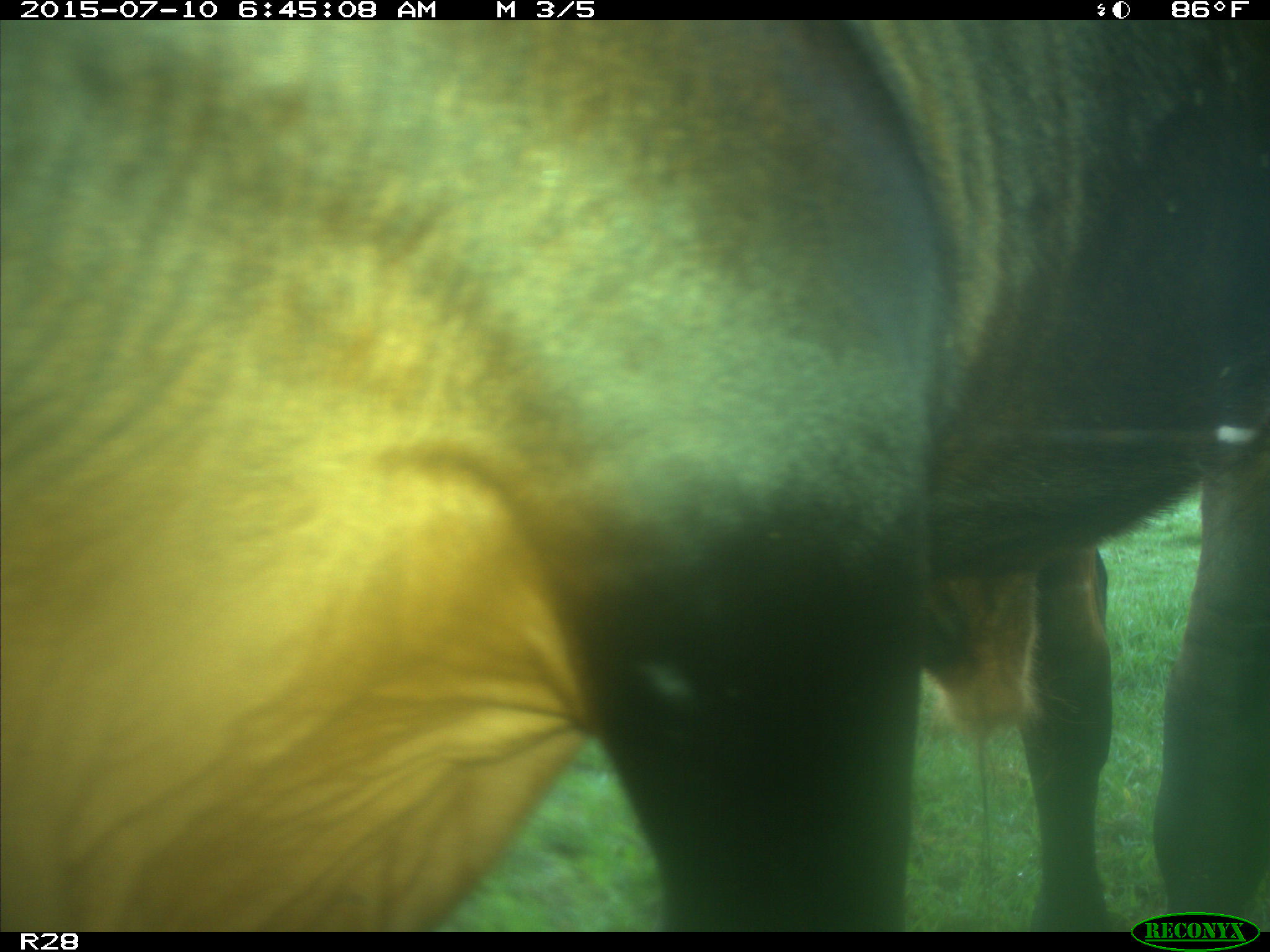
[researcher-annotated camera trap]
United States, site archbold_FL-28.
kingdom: Animalia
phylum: Chordata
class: Mammalia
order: Artiodactyla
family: Bovidae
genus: Bos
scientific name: Bos taurus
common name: domestic cow